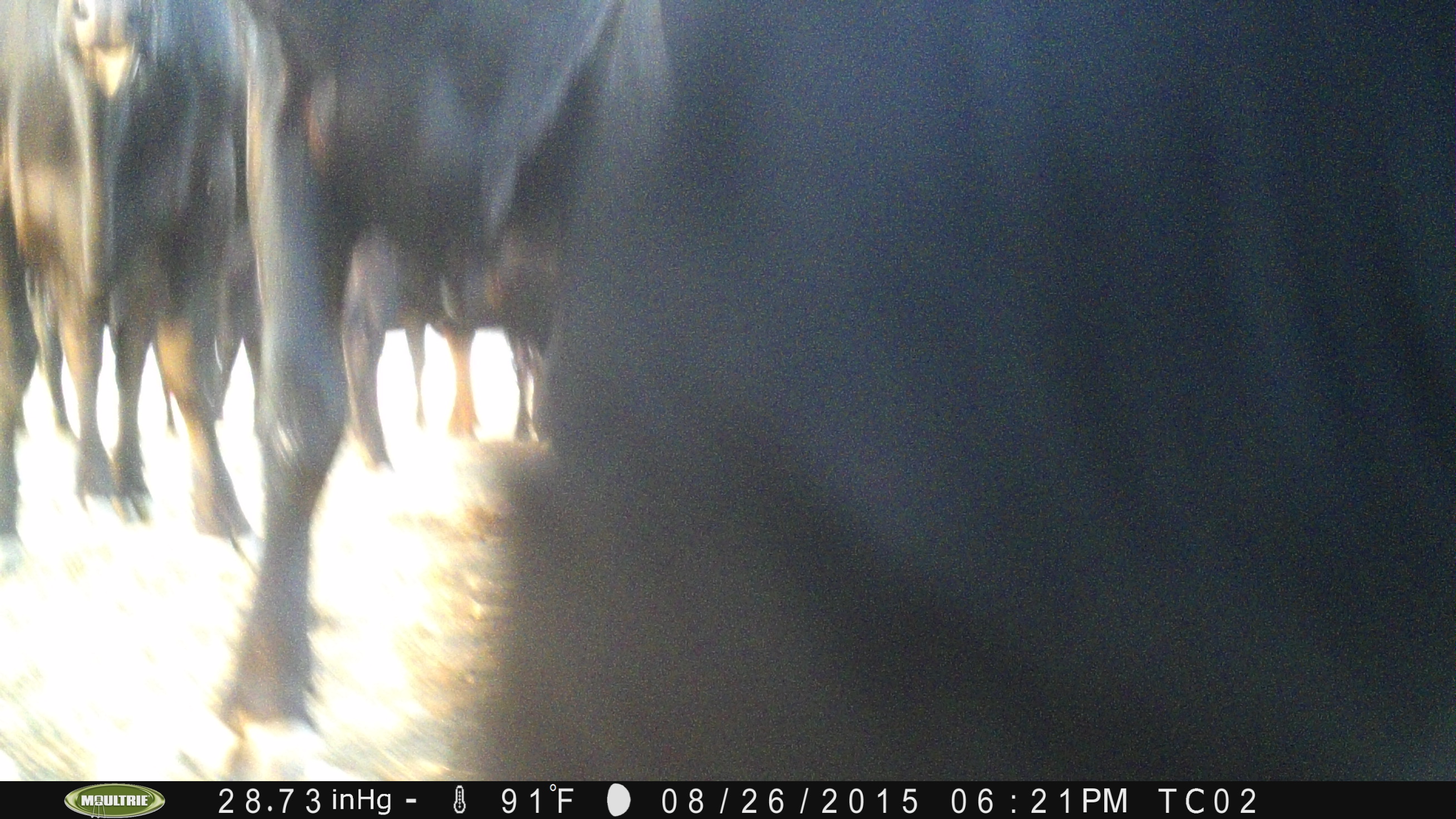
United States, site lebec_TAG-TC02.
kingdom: Animalia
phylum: Chordata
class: Mammalia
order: Artiodactyla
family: Bovidae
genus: Bos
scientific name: Bos taurus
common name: domestic cow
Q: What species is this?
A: Bos taurus (domestic cow).